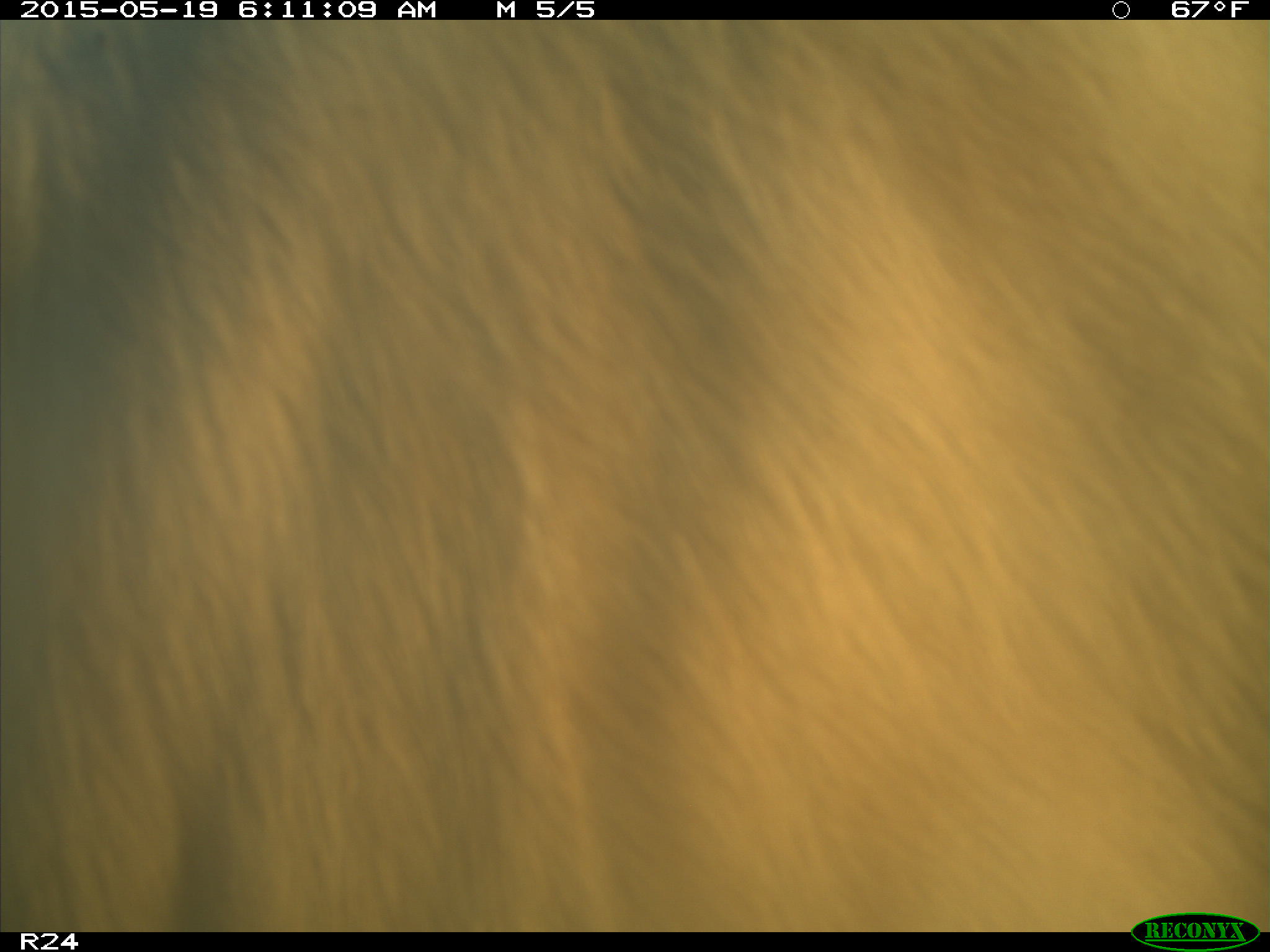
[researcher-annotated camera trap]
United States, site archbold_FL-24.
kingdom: Animalia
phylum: Chordata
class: Mammalia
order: Artiodactyla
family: Bovidae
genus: Bos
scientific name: Bos taurus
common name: domestic cow